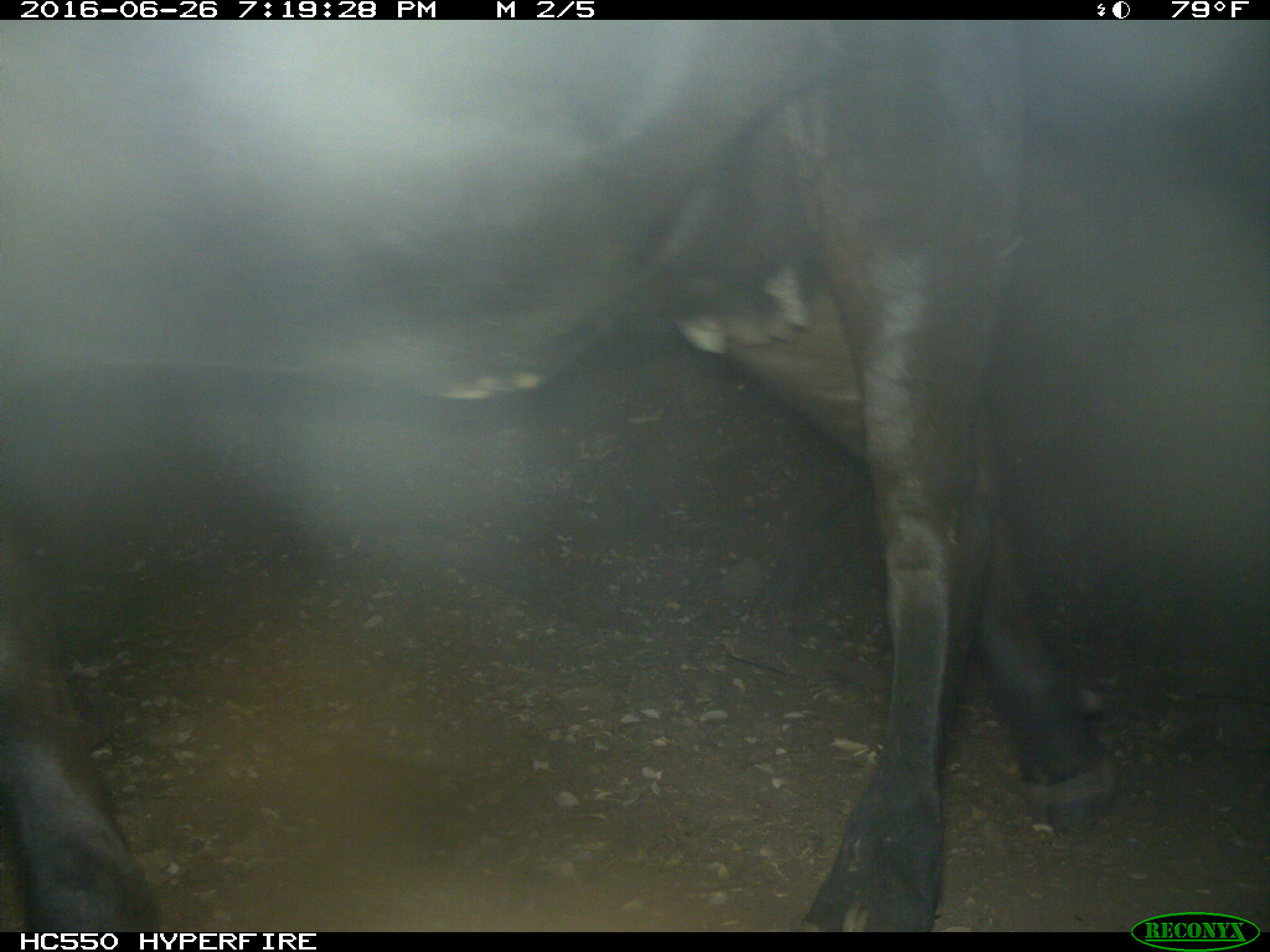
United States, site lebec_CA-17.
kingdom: Animalia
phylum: Chordata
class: Mammalia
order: Artiodactyla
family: Bovidae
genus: Bos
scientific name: Bos taurus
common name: domestic cow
Bos taurus (domestic cow).